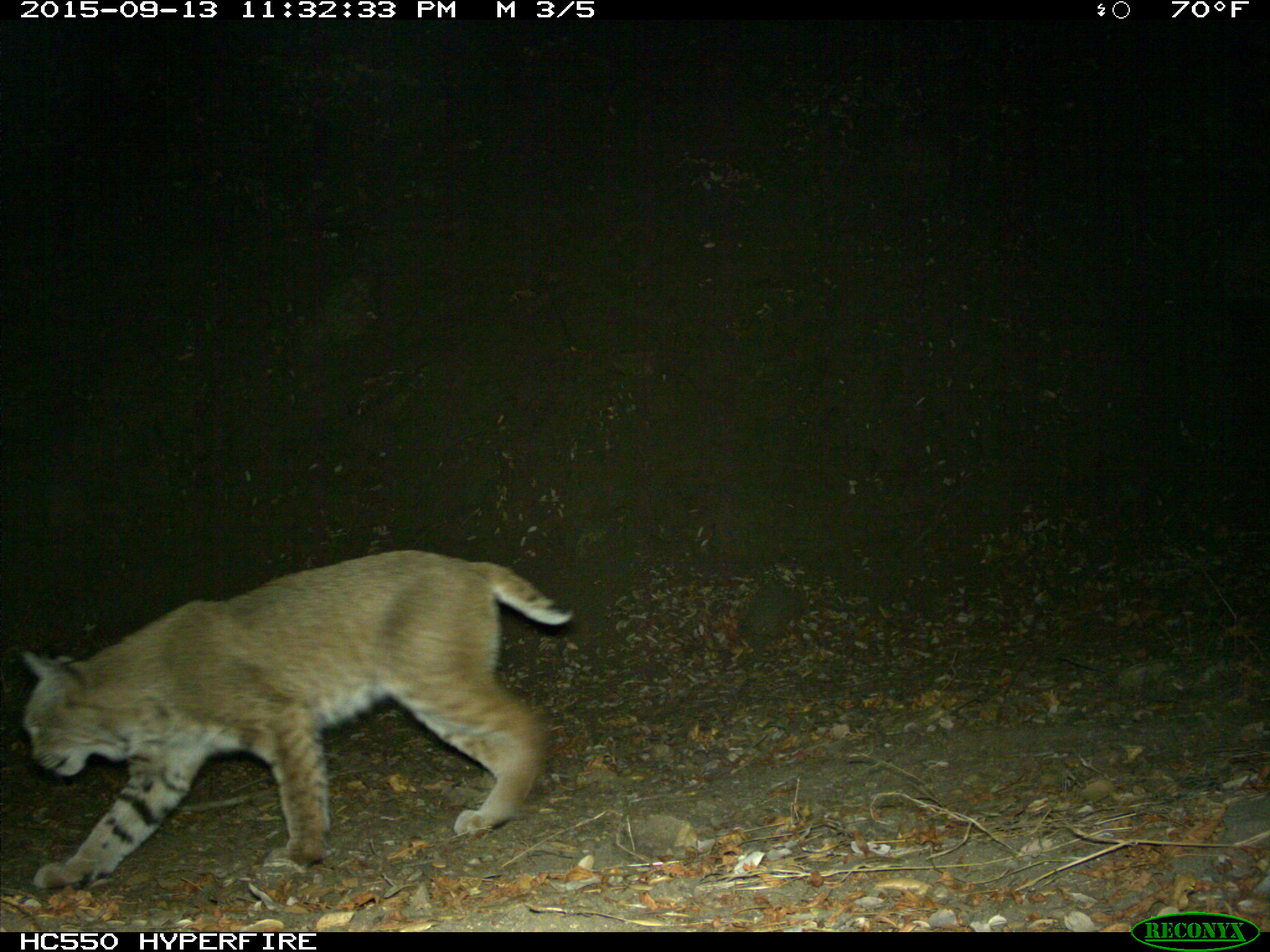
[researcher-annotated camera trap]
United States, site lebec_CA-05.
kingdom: Animalia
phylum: Chordata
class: Mammalia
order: Carnivora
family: Felidae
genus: Lynx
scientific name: Lynx rufus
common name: bobcat